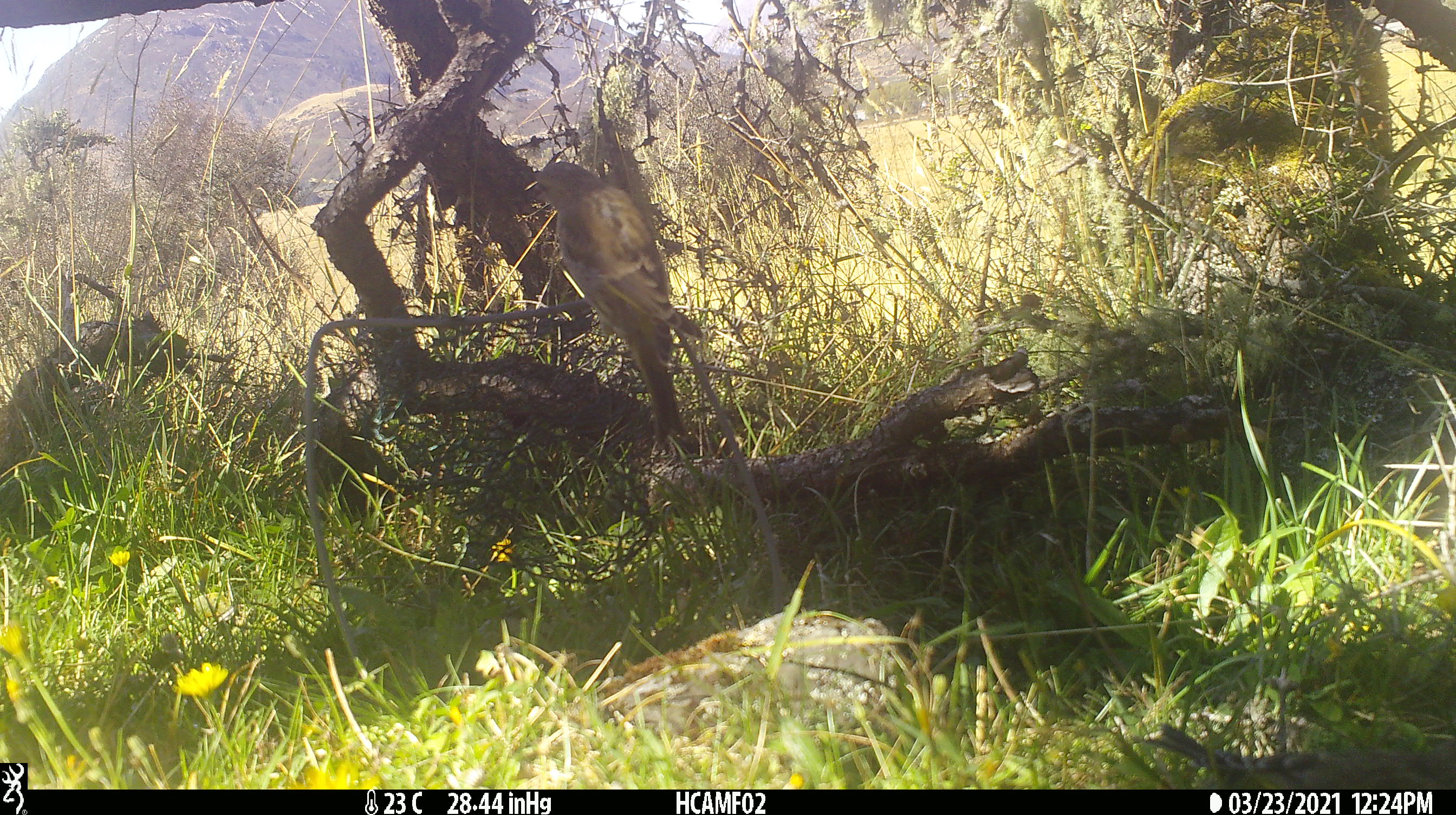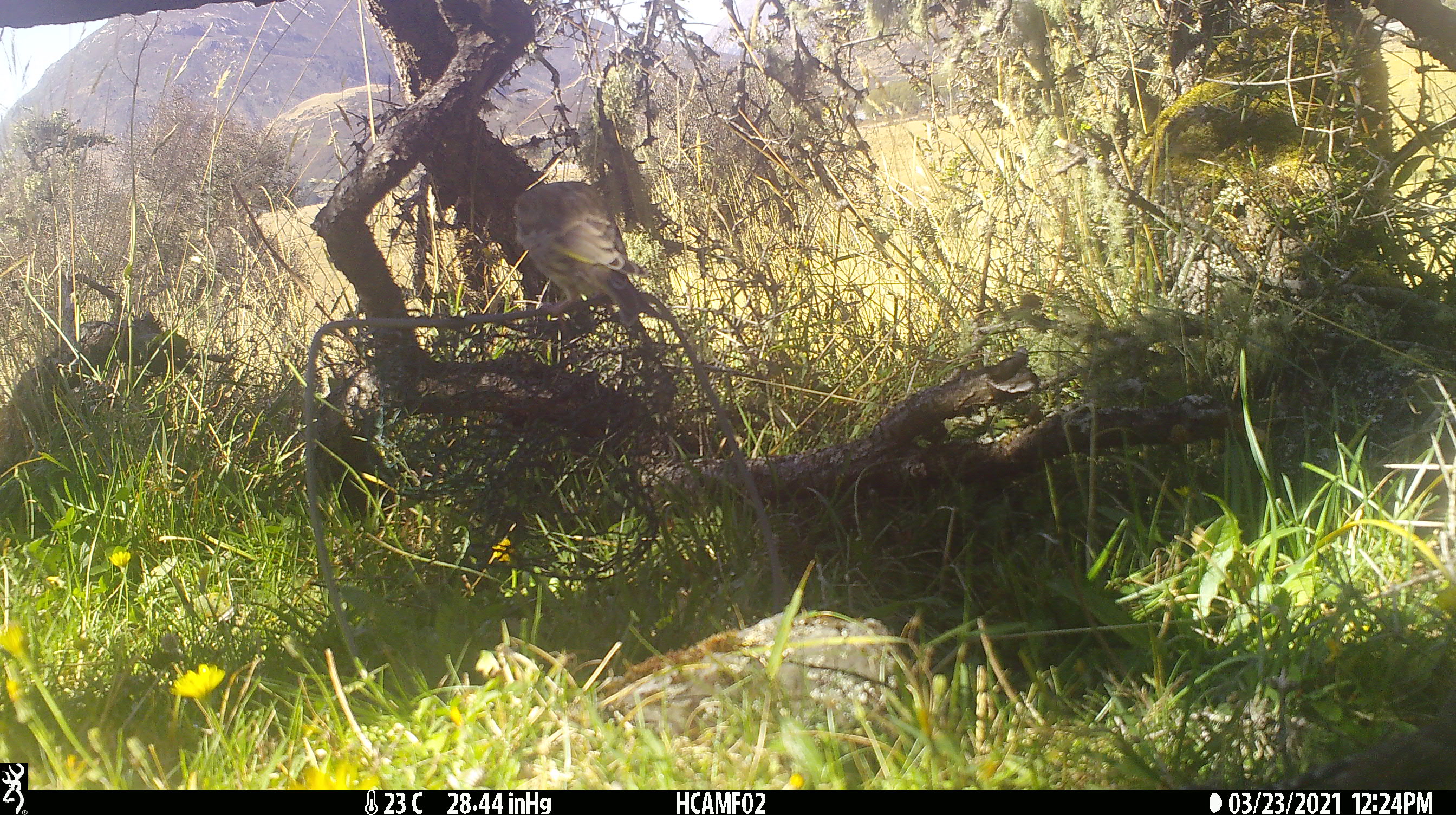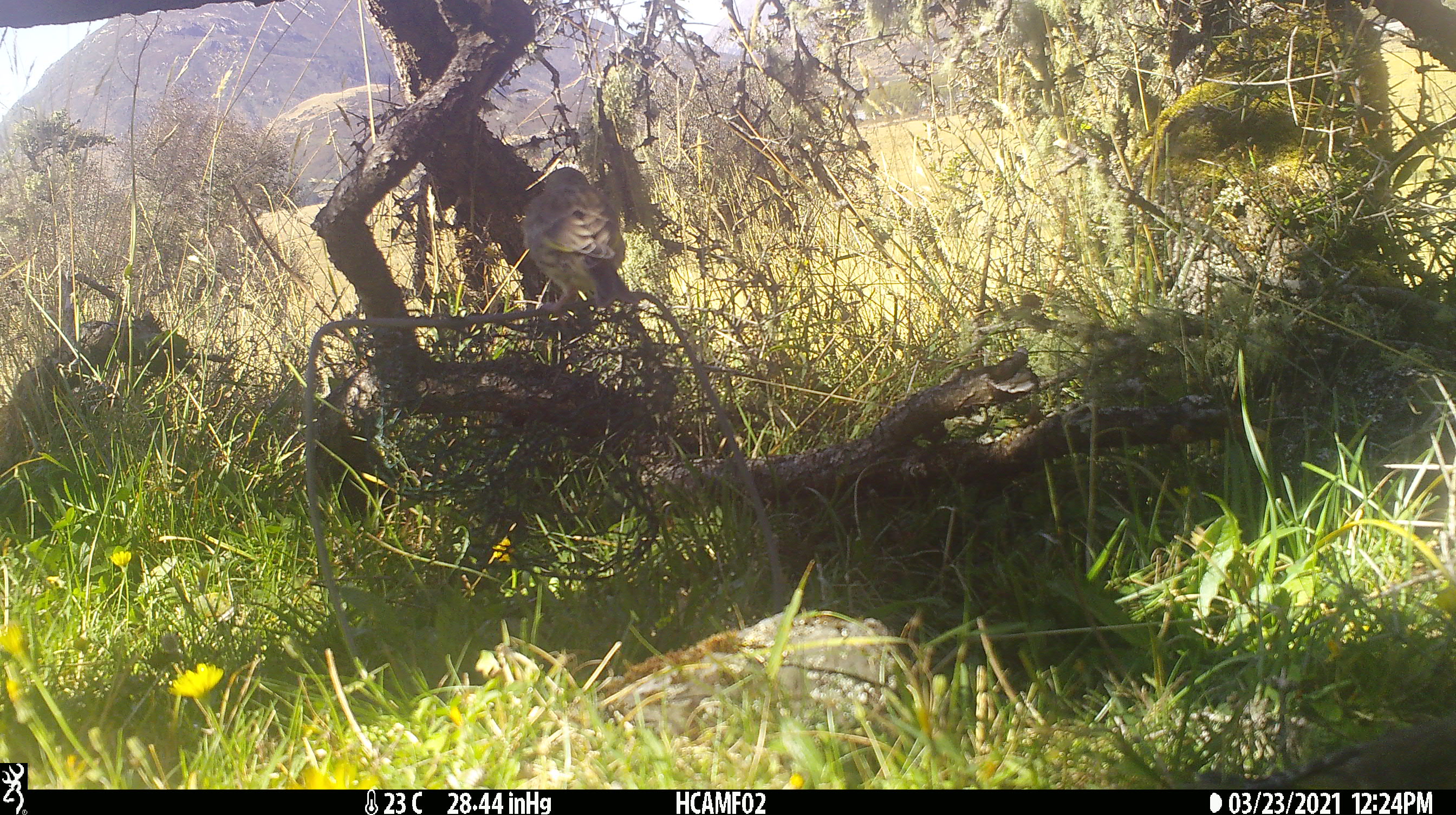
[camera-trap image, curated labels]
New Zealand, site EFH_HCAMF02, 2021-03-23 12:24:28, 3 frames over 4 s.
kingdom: Animalia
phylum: Chordata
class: Aves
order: Passeriformes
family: Fringillidae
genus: Chloris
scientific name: Chloris chloris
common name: greenfinch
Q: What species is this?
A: Greenfinch (Chloris chloris).